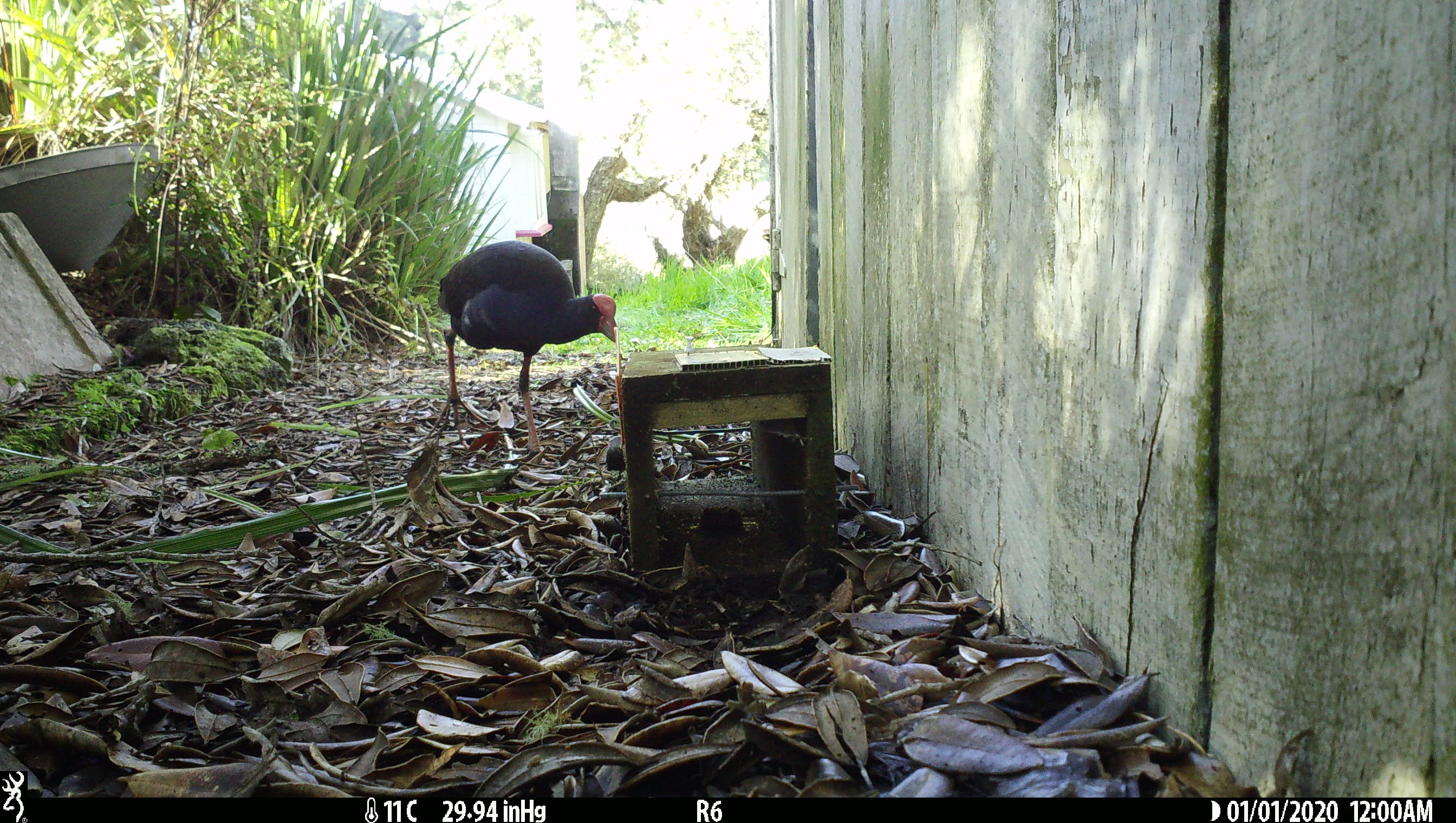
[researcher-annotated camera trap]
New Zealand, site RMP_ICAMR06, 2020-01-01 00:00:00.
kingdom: Animalia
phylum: Chordata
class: Aves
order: Gruiformes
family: Rallidae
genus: Porphyrio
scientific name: Porphyrio melanotus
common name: australasian swamphen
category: pukeko